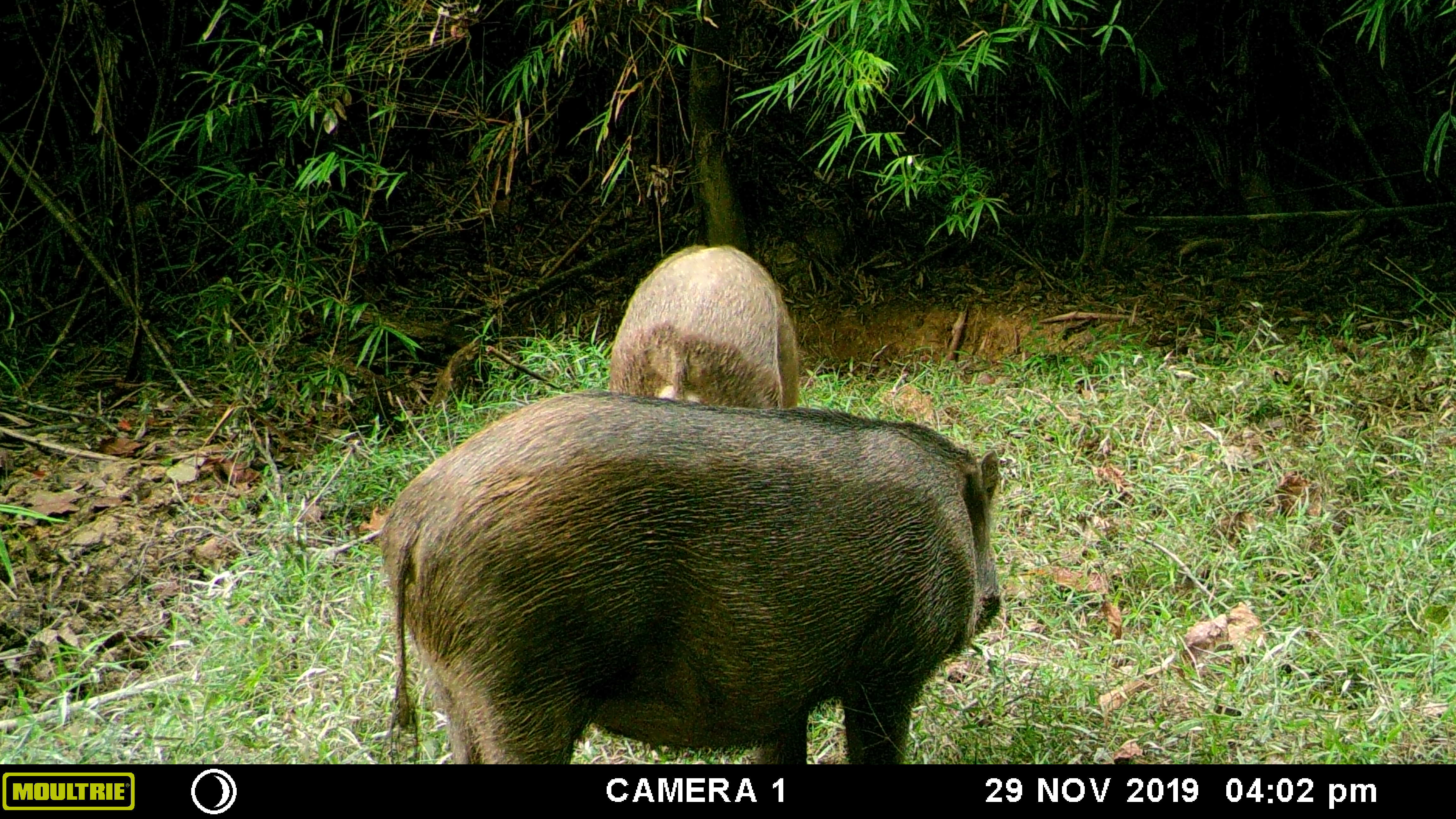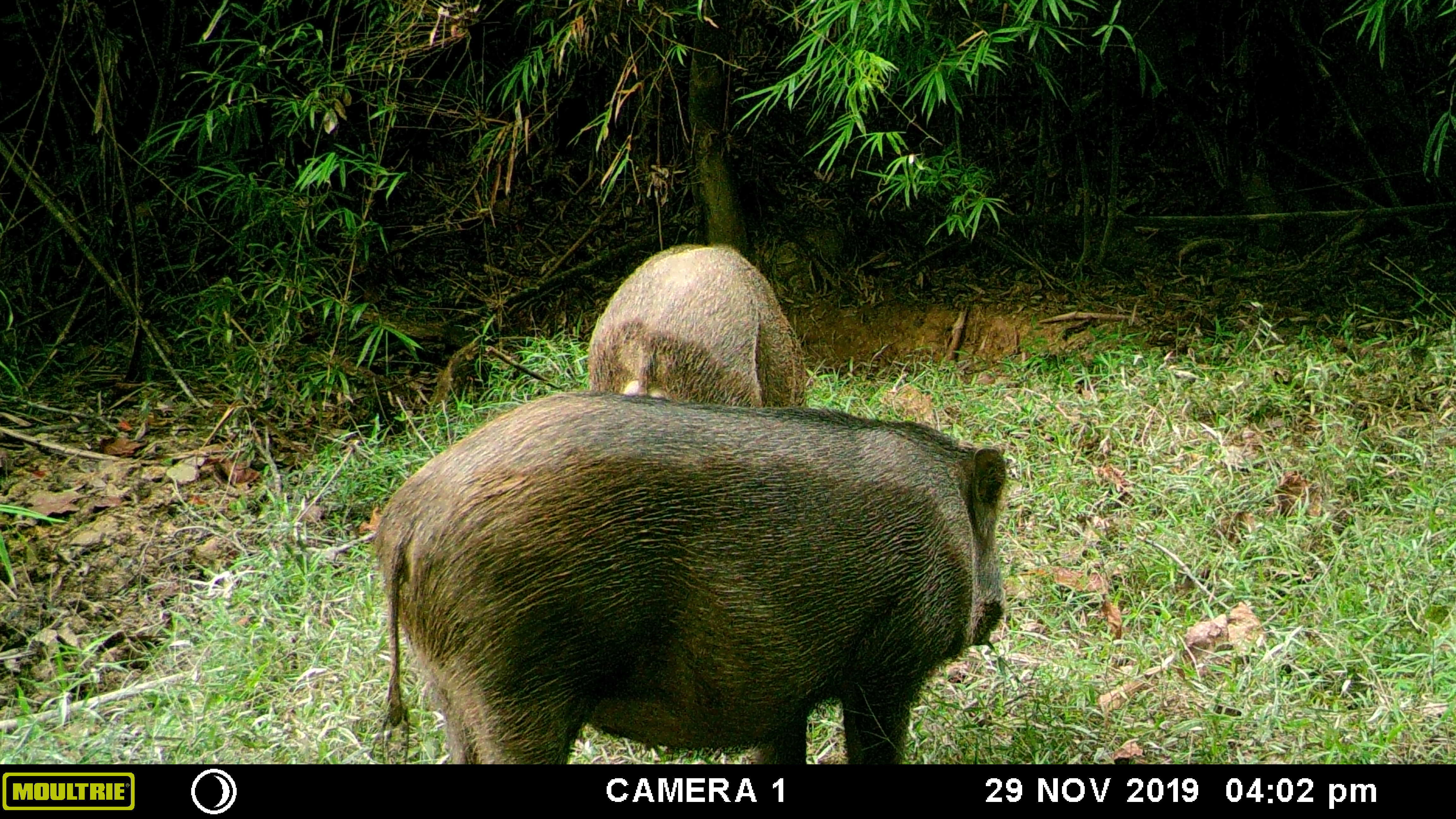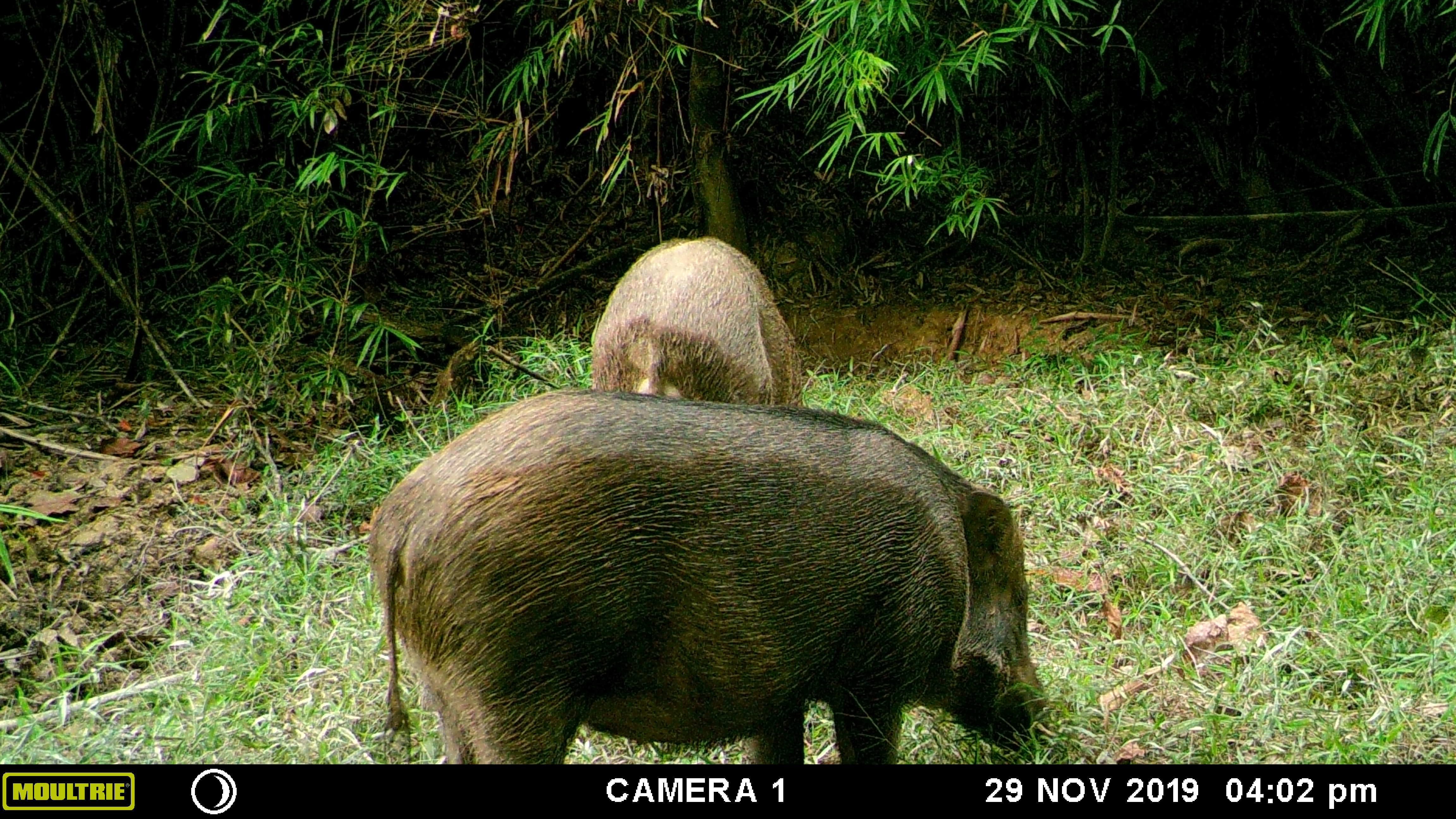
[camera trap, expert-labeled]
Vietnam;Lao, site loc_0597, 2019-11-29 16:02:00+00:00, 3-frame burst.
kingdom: Animalia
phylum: Chordata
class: Mammalia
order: Artiodactyla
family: Suidae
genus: Sus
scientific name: Sus scrofa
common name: eurasian wild pig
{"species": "eurasian wild pig (Sus scrofa)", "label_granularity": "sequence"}